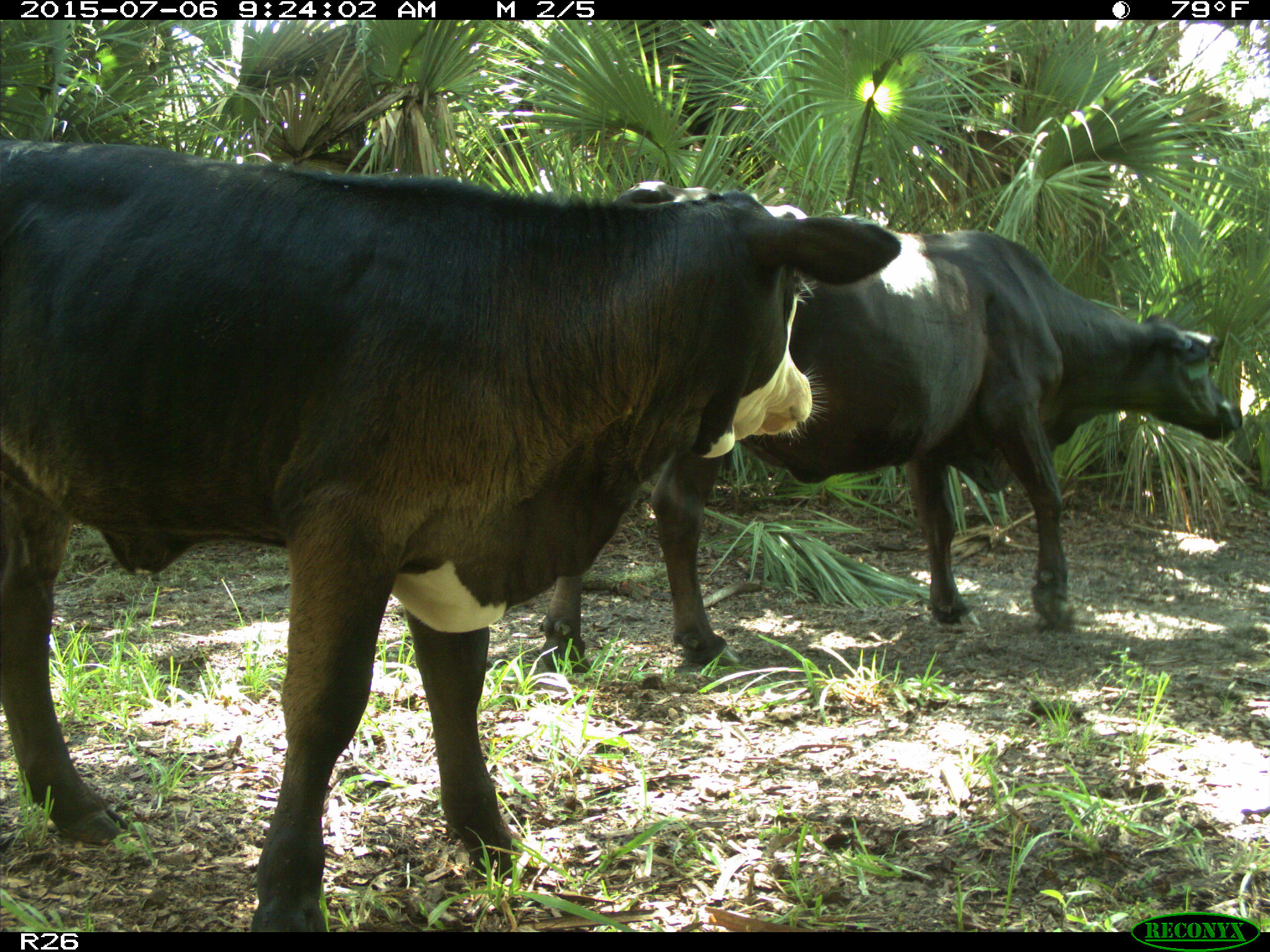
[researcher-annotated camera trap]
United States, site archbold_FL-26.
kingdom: Animalia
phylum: Chordata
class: Mammalia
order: Artiodactyla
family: Bovidae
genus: Bos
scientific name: Bos taurus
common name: domestic cow